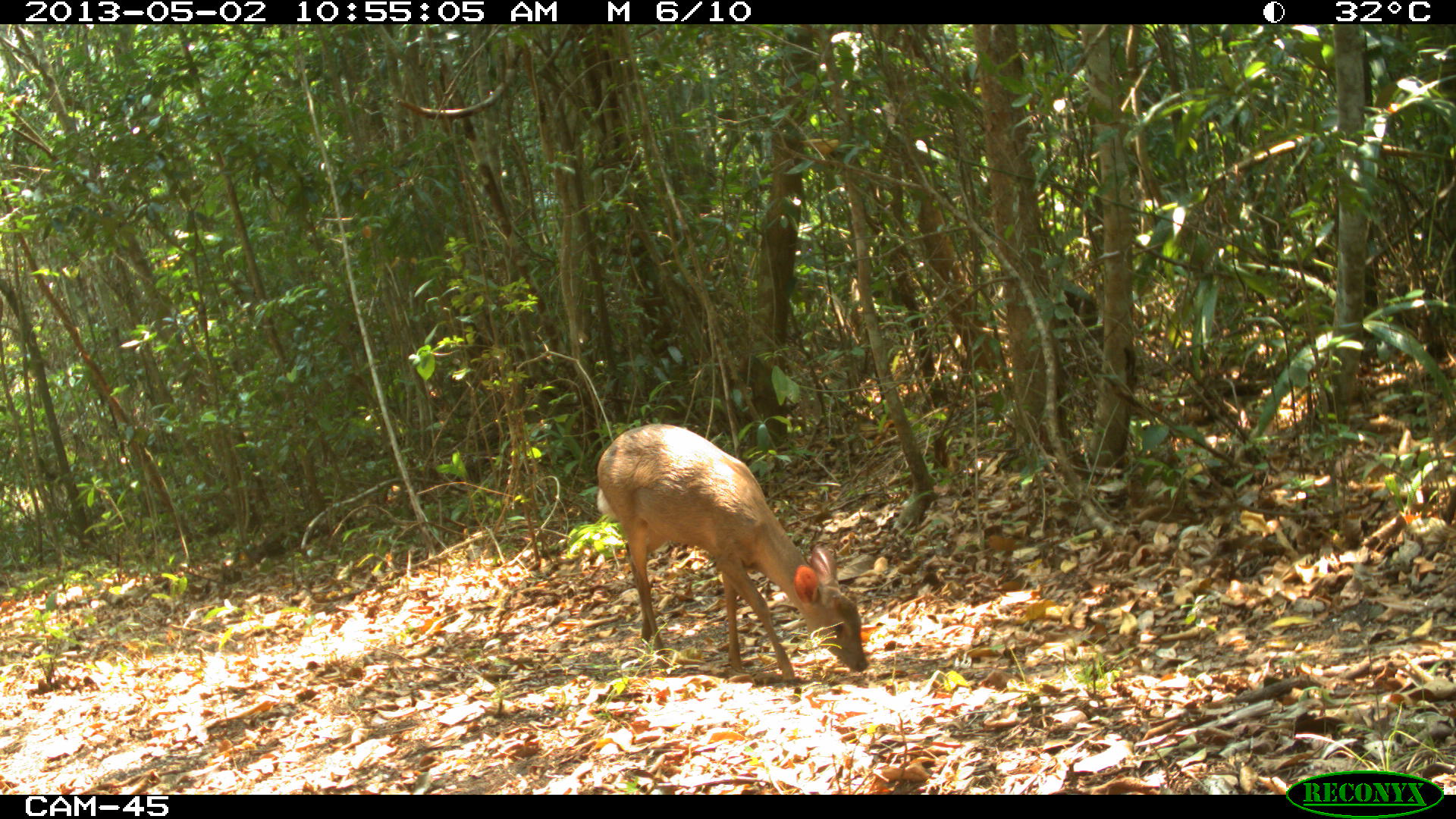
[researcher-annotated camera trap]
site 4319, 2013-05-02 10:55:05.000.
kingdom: Animalia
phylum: Chordata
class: Mammalia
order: Artiodactyla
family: Cervidae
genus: Odocoileus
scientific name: Odocoileus pandora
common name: yucatán brown brocket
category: mazama pandora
Mazama pandora (yucatán brown brocket) (Odocoileus pandora), count 1, sex male.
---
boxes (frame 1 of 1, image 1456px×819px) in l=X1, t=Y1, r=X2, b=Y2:
mazama pandora: l=591, t=422, r=867, b=683